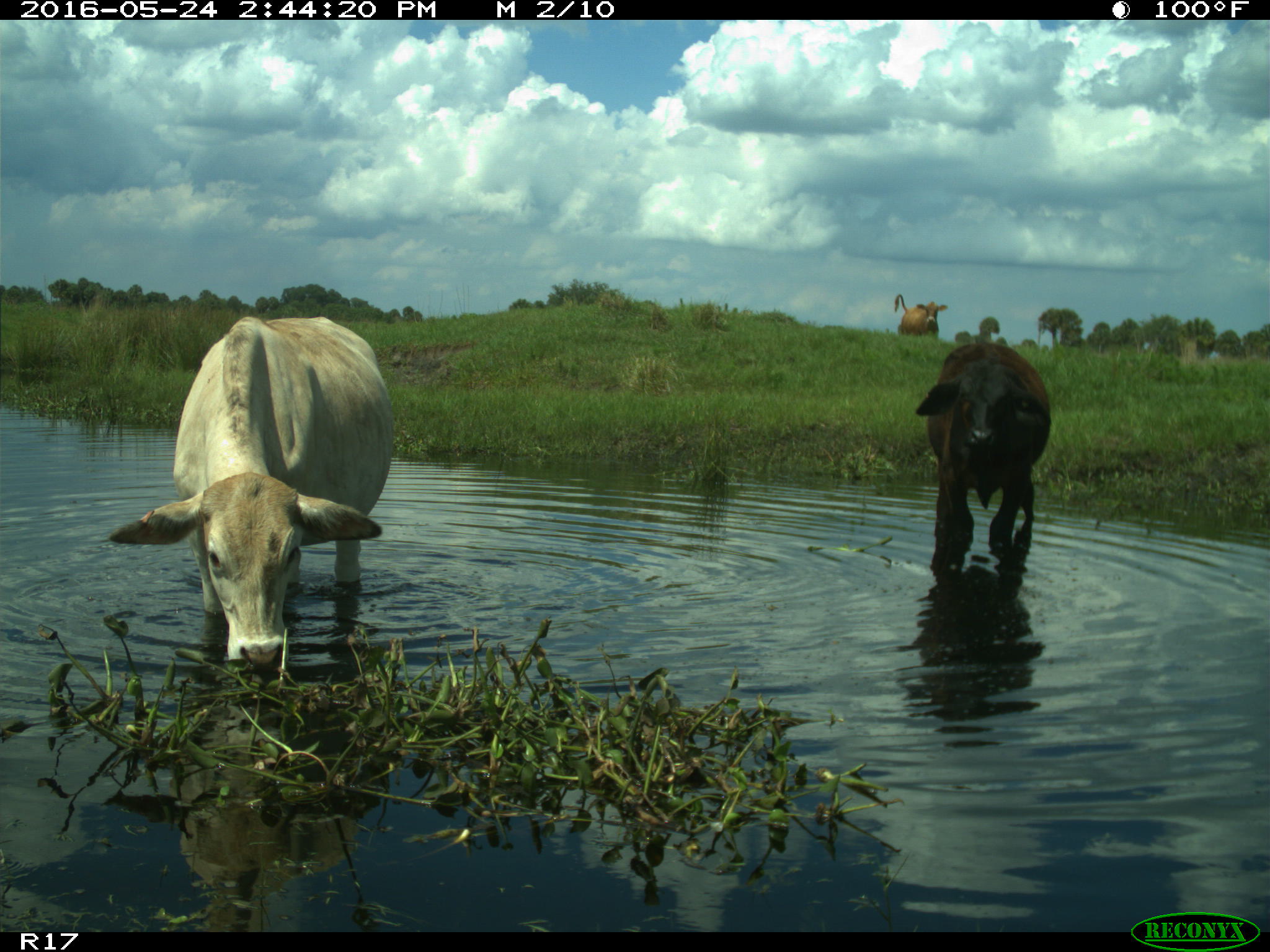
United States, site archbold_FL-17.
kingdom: Animalia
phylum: Chordata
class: Mammalia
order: Artiodactyla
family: Bovidae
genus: Bos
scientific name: Bos taurus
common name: domestic cow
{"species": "Bos taurus (domestic cow)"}